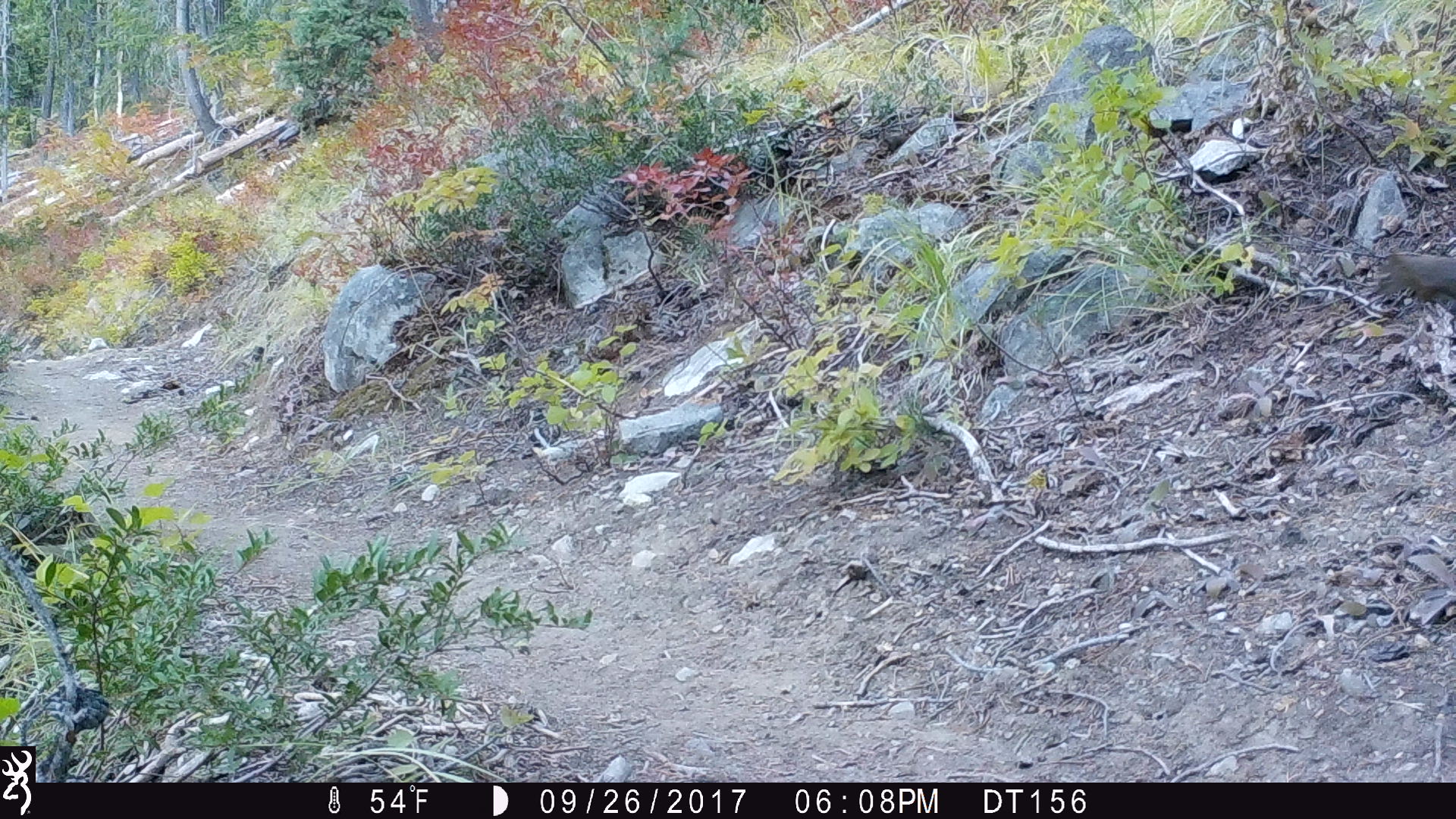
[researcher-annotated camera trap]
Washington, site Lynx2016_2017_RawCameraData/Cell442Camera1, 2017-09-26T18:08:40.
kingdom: Animalia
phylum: Chordata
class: Mammalia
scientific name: Mammalia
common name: small mammal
Small mammal (Mammalia). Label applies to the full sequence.